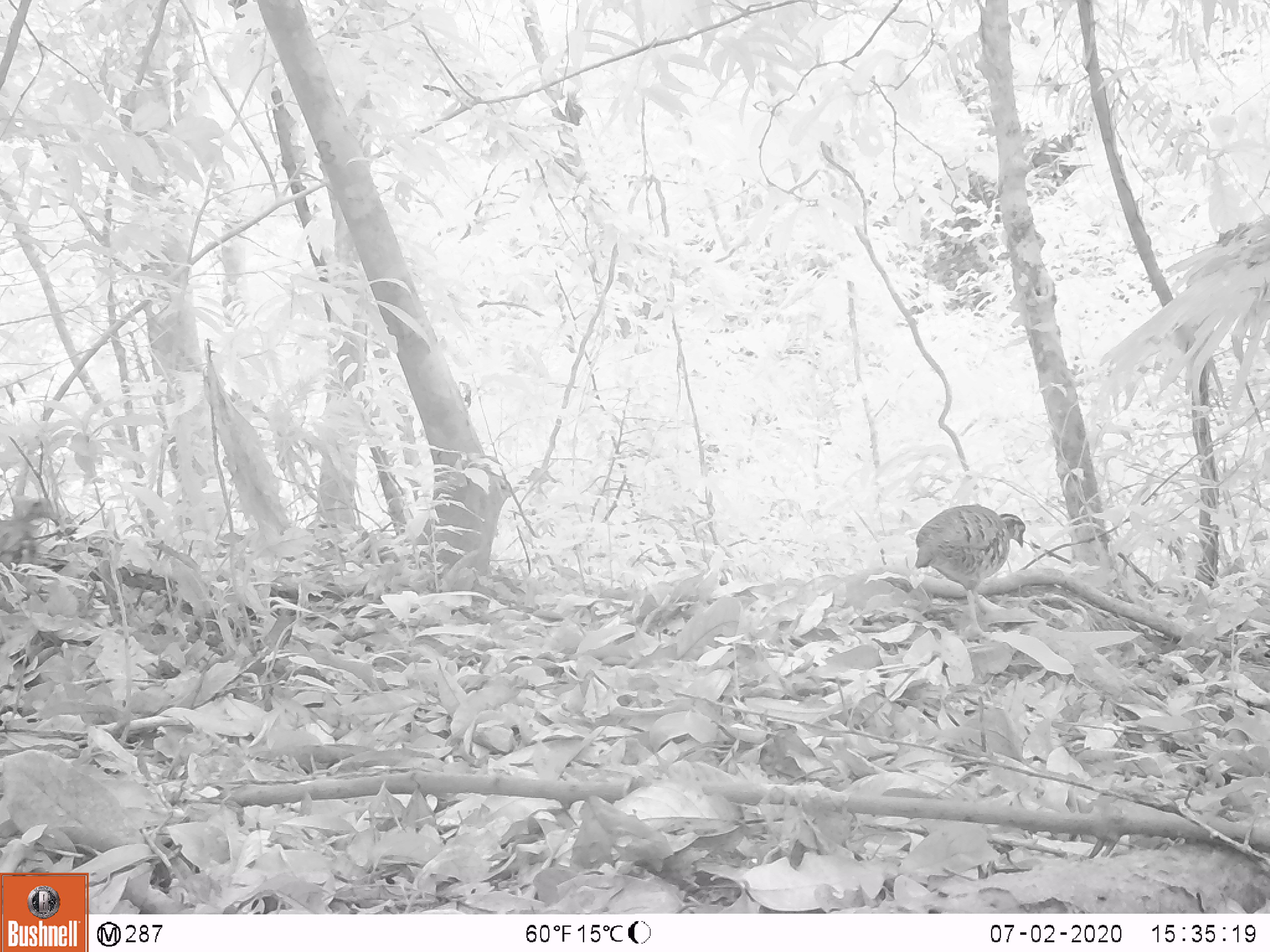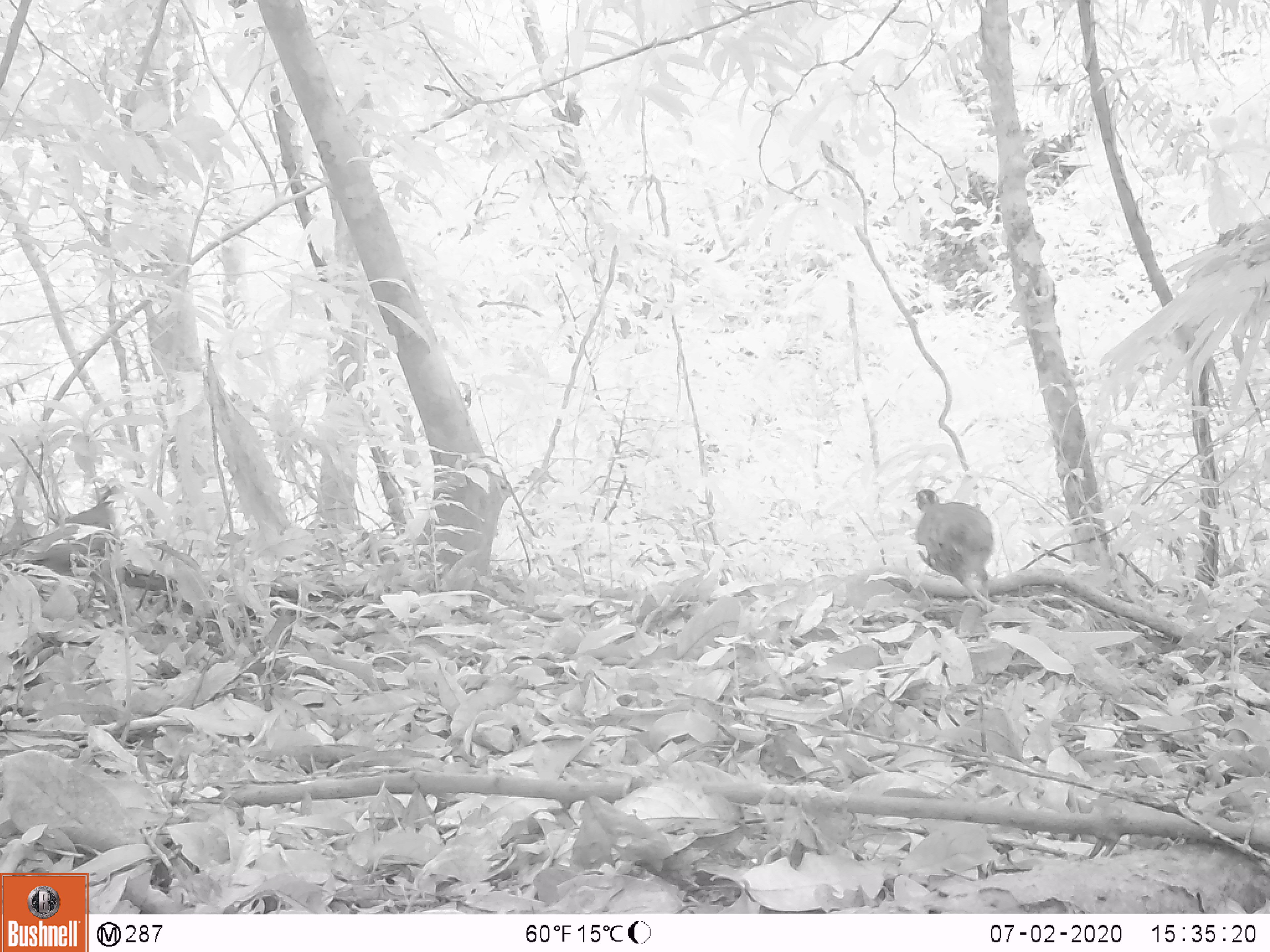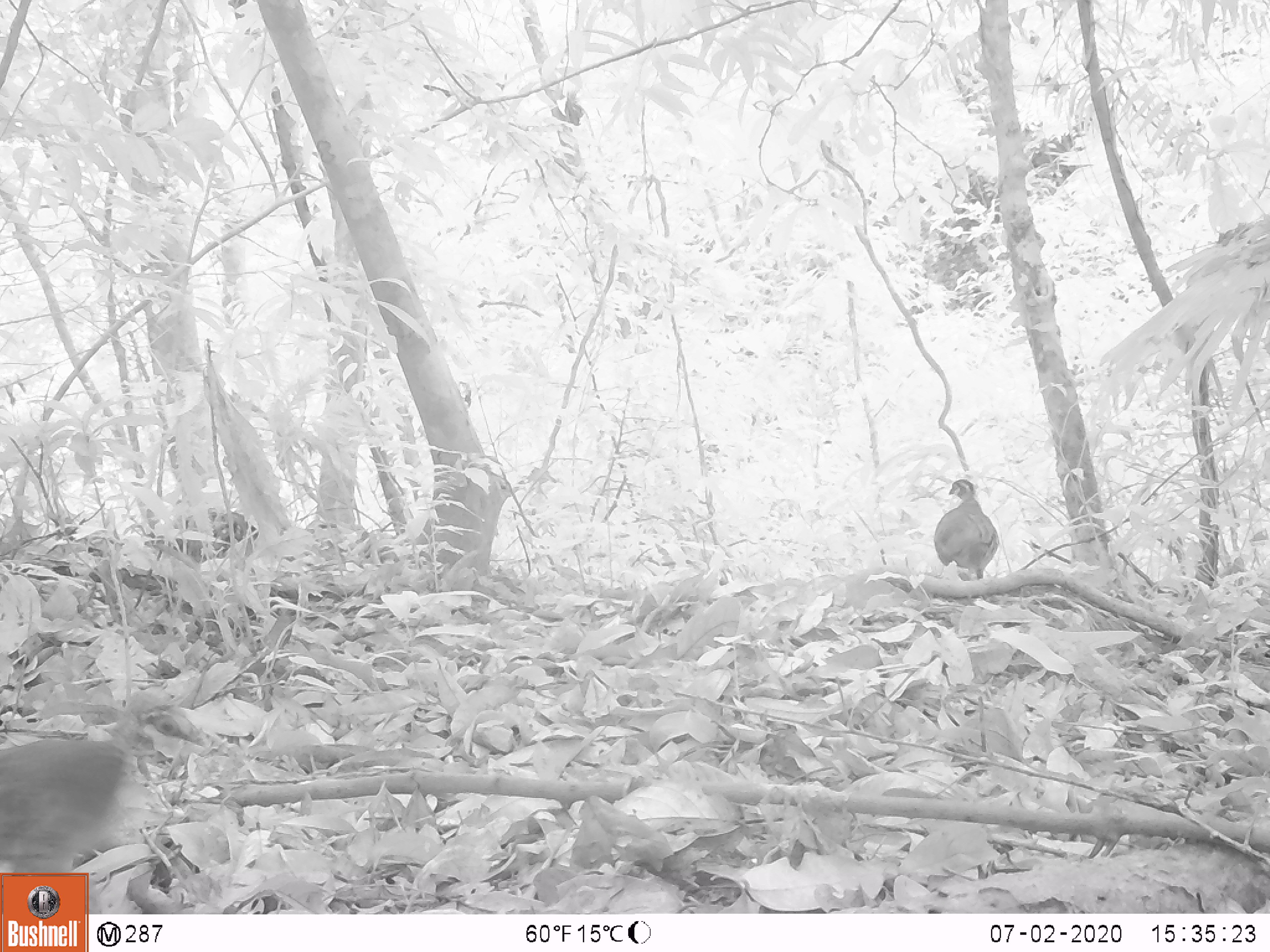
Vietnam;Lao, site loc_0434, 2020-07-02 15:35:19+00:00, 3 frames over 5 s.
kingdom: Animalia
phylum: Chordata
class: Aves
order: Galliformes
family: Phasianidae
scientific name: Phasianidae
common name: partridge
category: unidentified partridge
Unidentified partridge (partridge) (Phasianidae). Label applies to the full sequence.